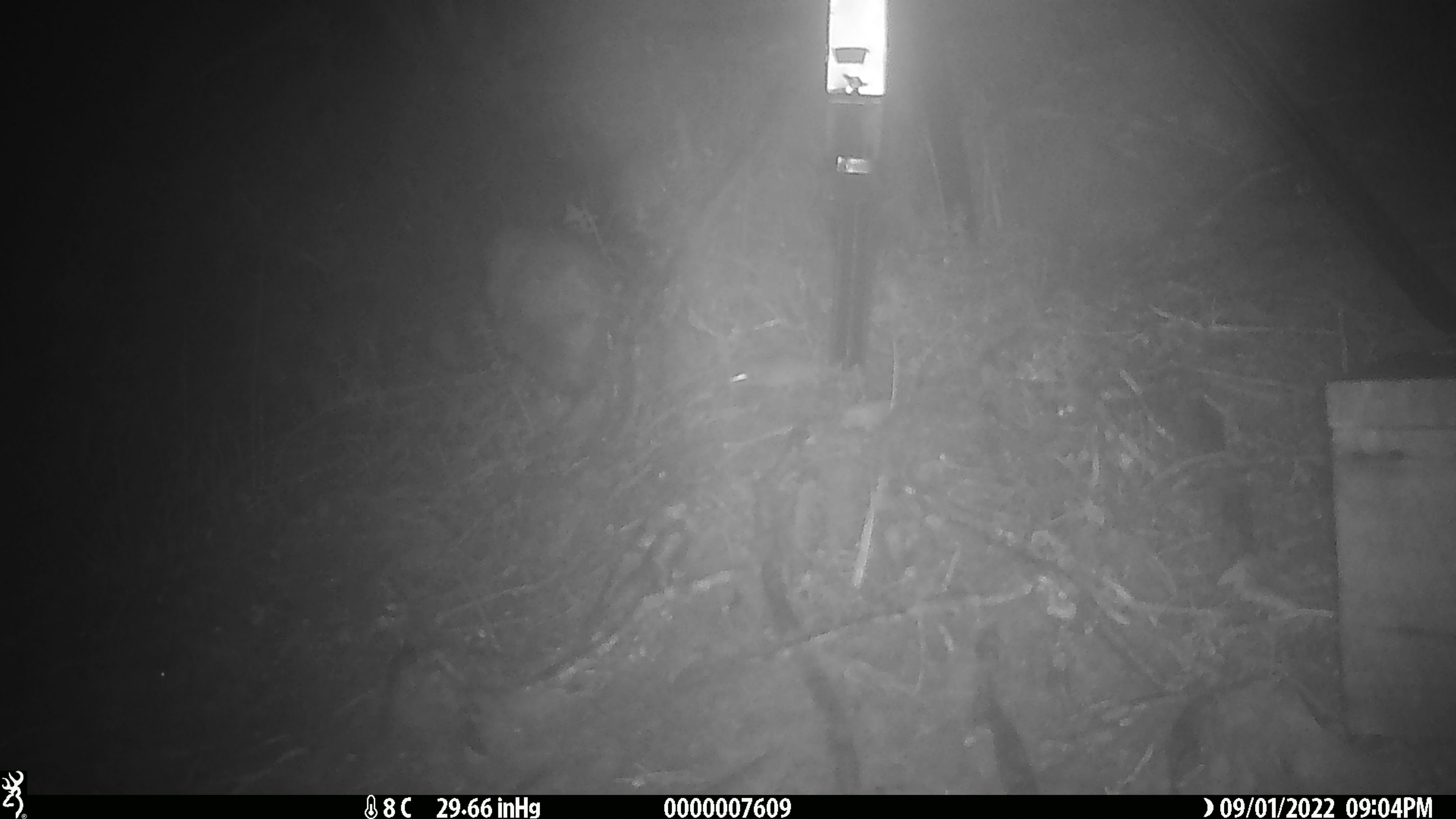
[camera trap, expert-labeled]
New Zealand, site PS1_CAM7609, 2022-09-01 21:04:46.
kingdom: Animalia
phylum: Chordata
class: Mammalia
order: Rodentia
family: Muridae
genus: Mus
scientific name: Mus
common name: mouse